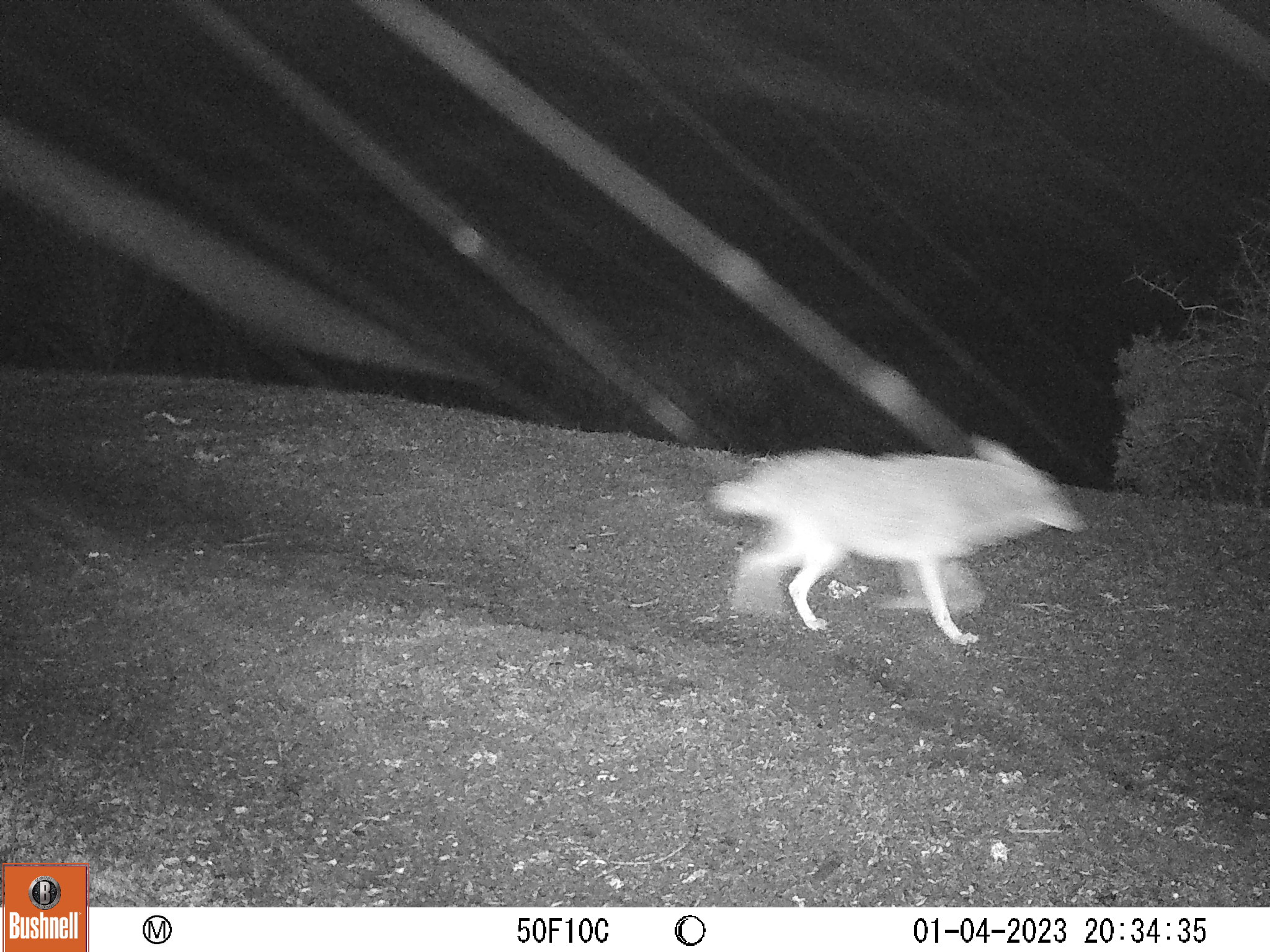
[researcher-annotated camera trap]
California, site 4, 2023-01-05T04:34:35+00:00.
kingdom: Animalia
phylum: Chordata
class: Mammalia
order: Carnivora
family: Canidae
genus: Canis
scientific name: Canis latrans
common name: coyote